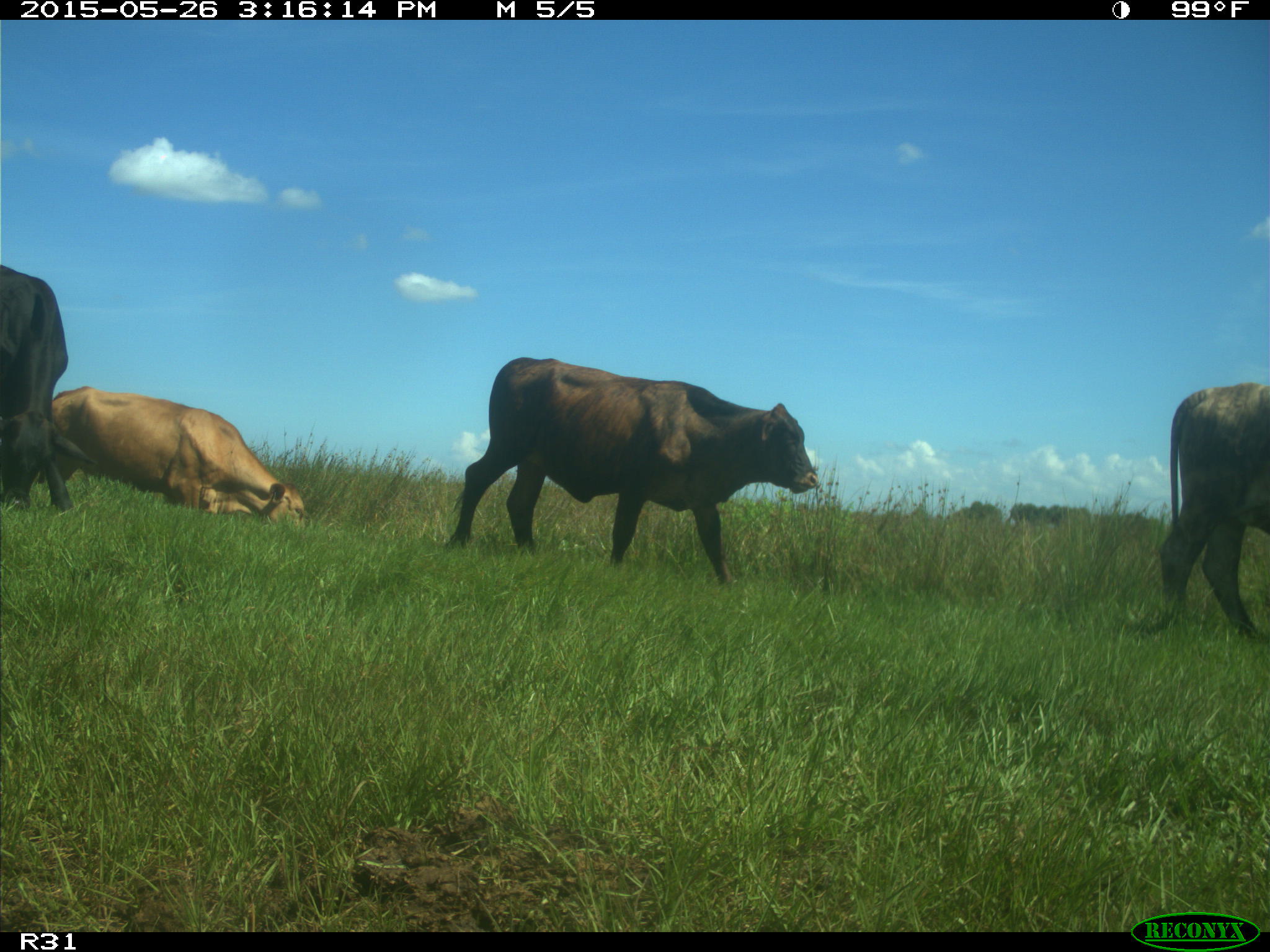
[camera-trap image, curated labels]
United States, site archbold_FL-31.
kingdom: Animalia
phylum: Chordata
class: Mammalia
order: Artiodactyla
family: Bovidae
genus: Bos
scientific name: Bos taurus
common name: domestic cow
Bos taurus (domestic cow).